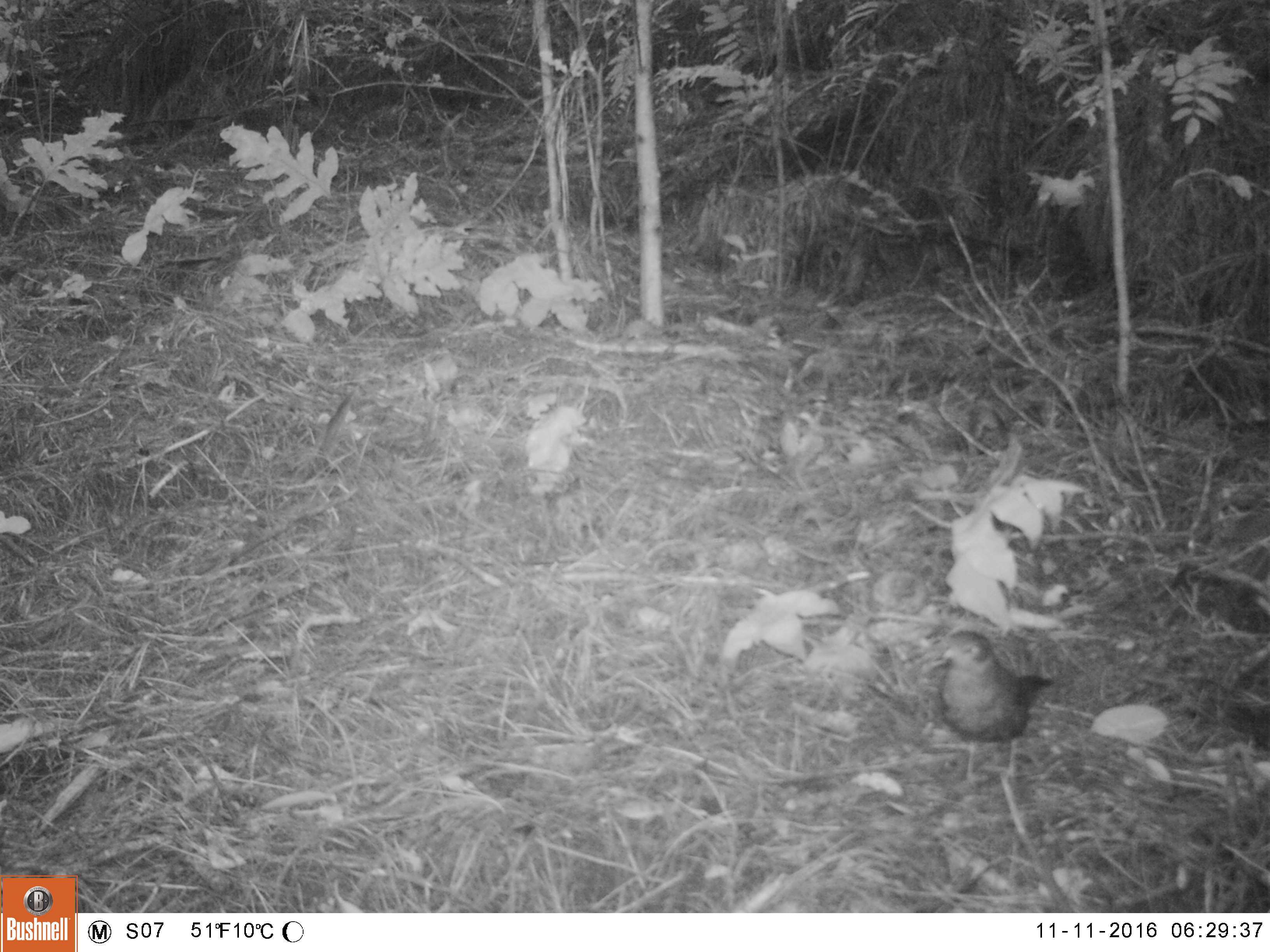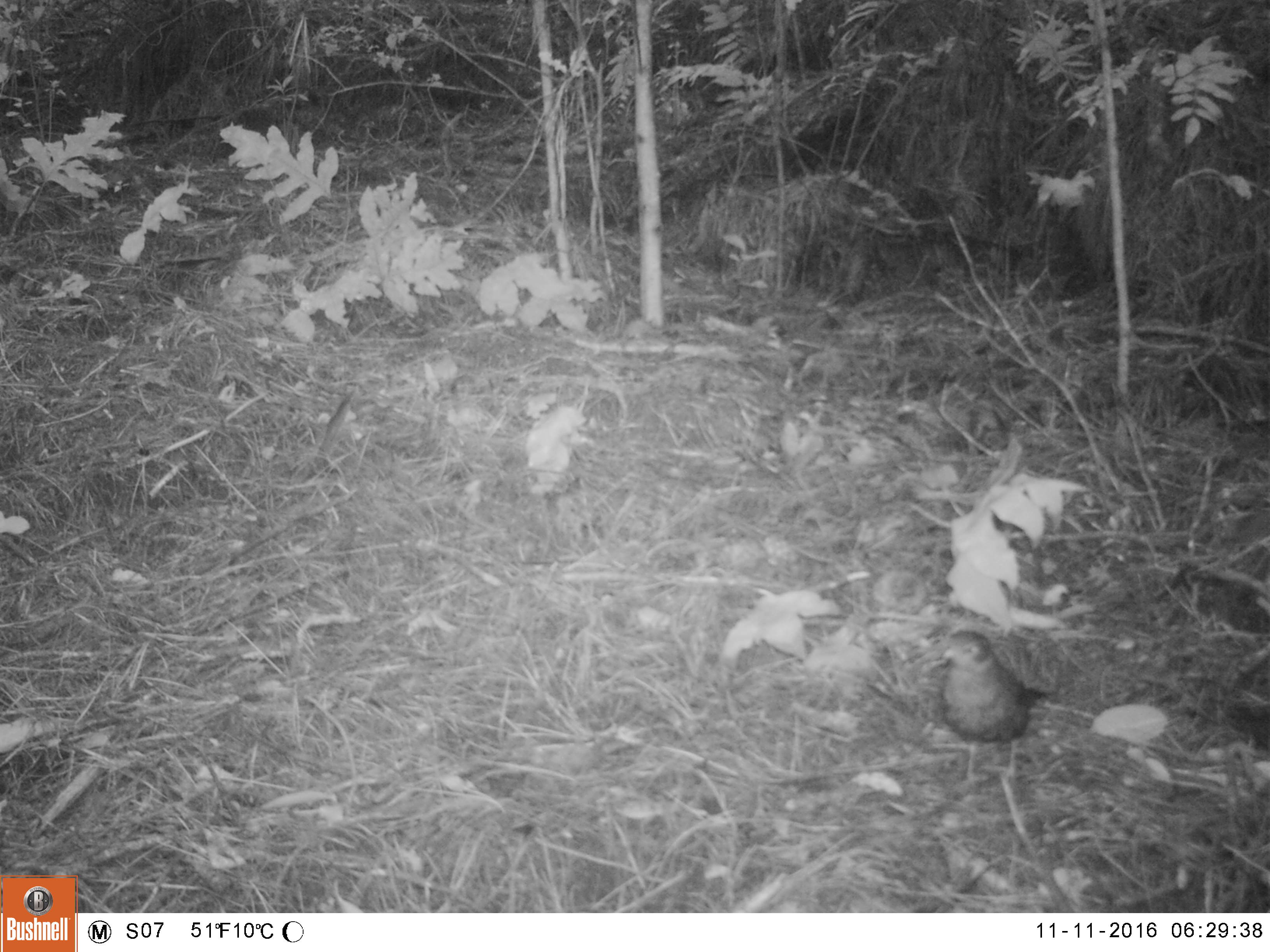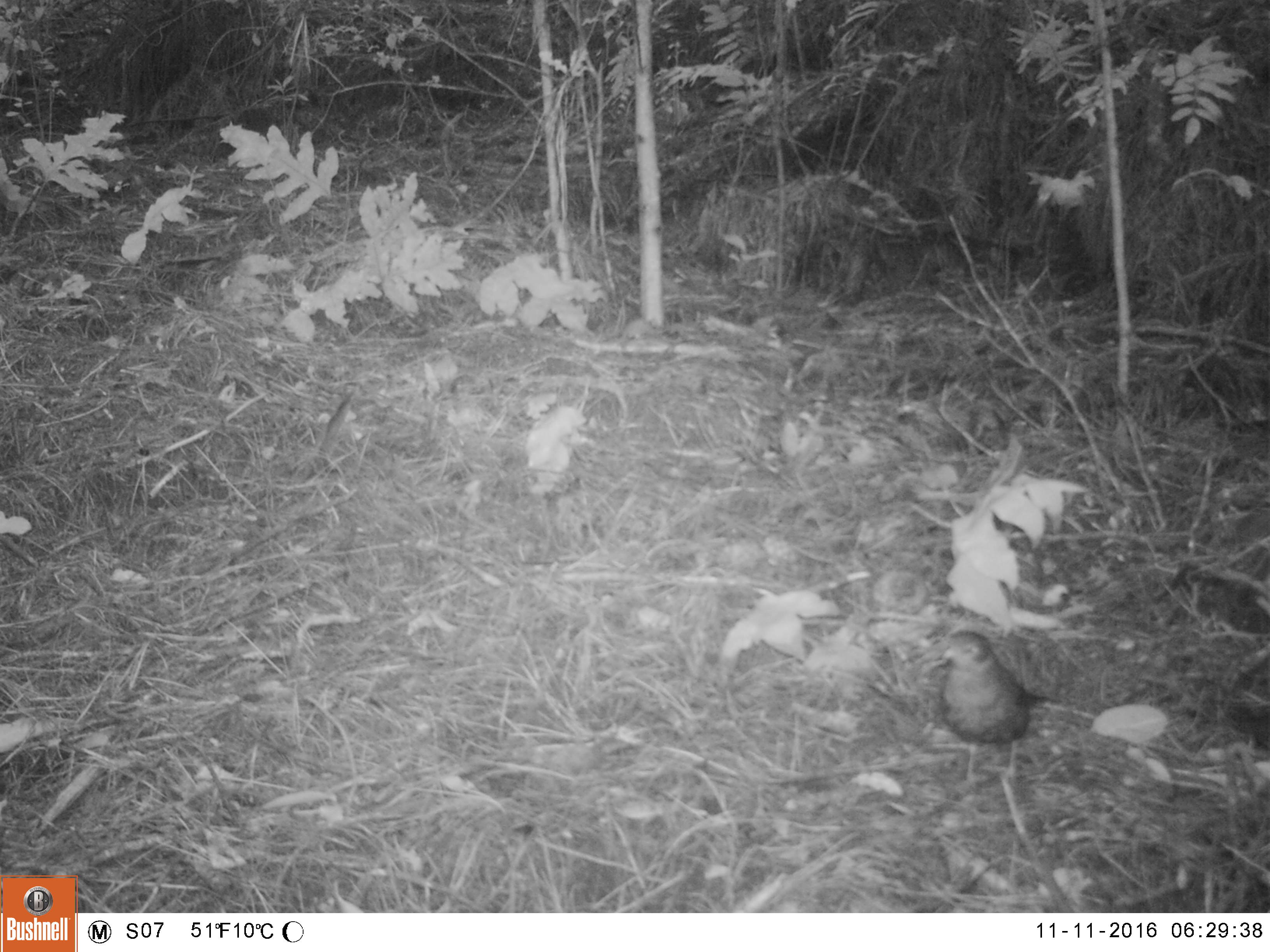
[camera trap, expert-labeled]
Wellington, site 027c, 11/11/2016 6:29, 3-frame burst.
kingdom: Animalia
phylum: Chordata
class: Aves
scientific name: Aves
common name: bird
Bird (Aves).